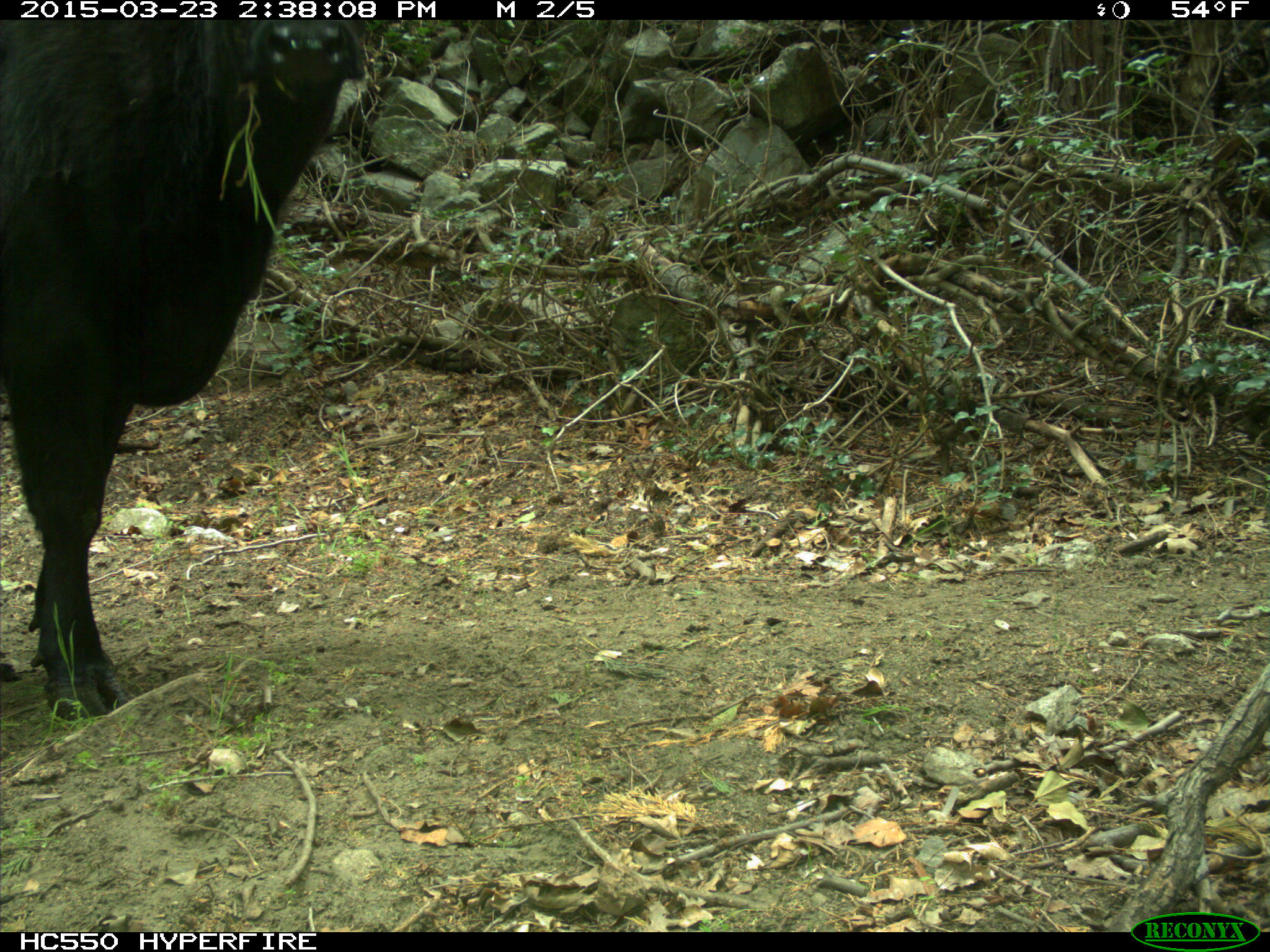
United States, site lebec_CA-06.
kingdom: Animalia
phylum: Chordata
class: Mammalia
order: Artiodactyla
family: Bovidae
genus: Bos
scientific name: Bos taurus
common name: domestic cow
Bos taurus (domestic cow).